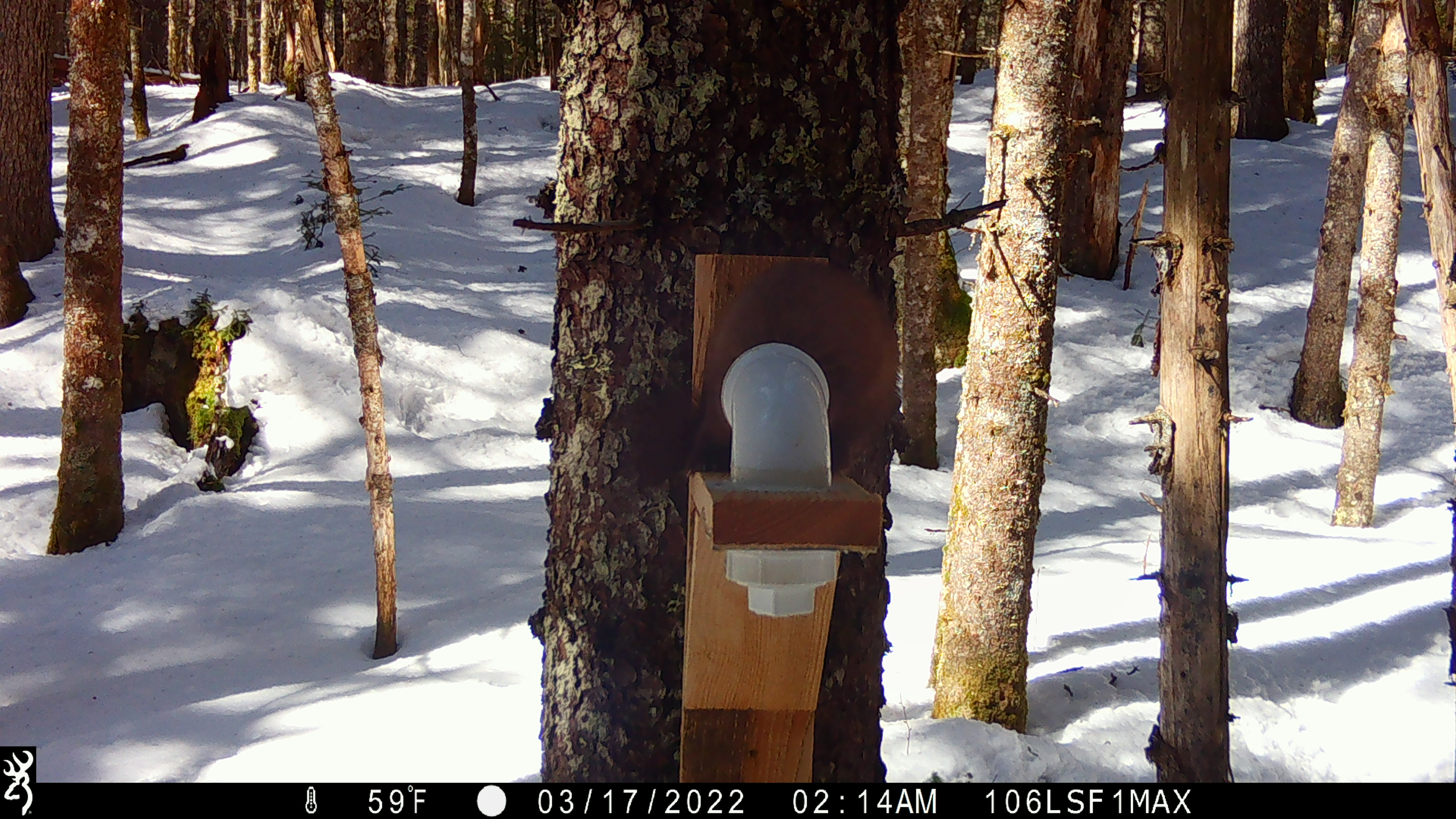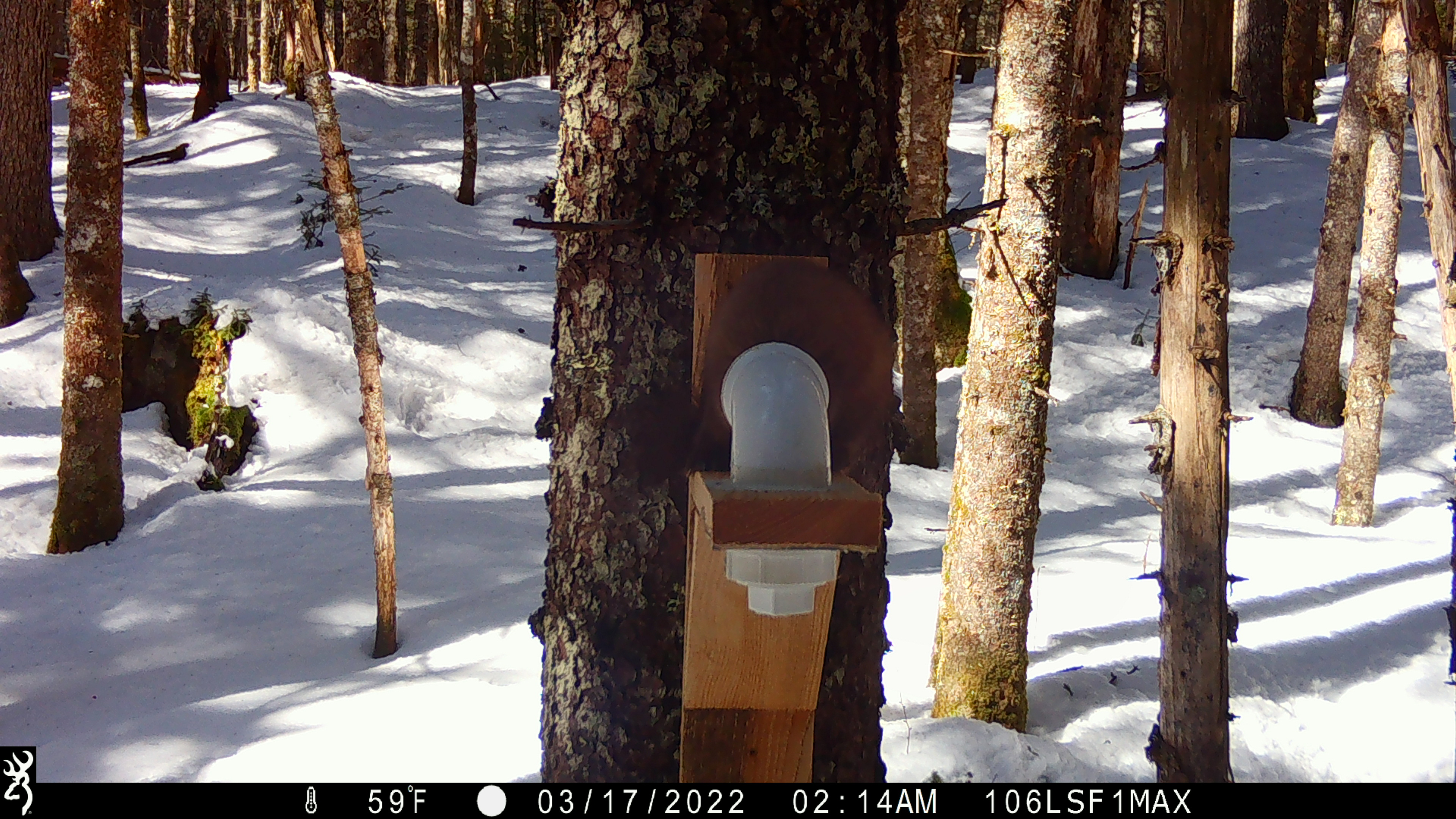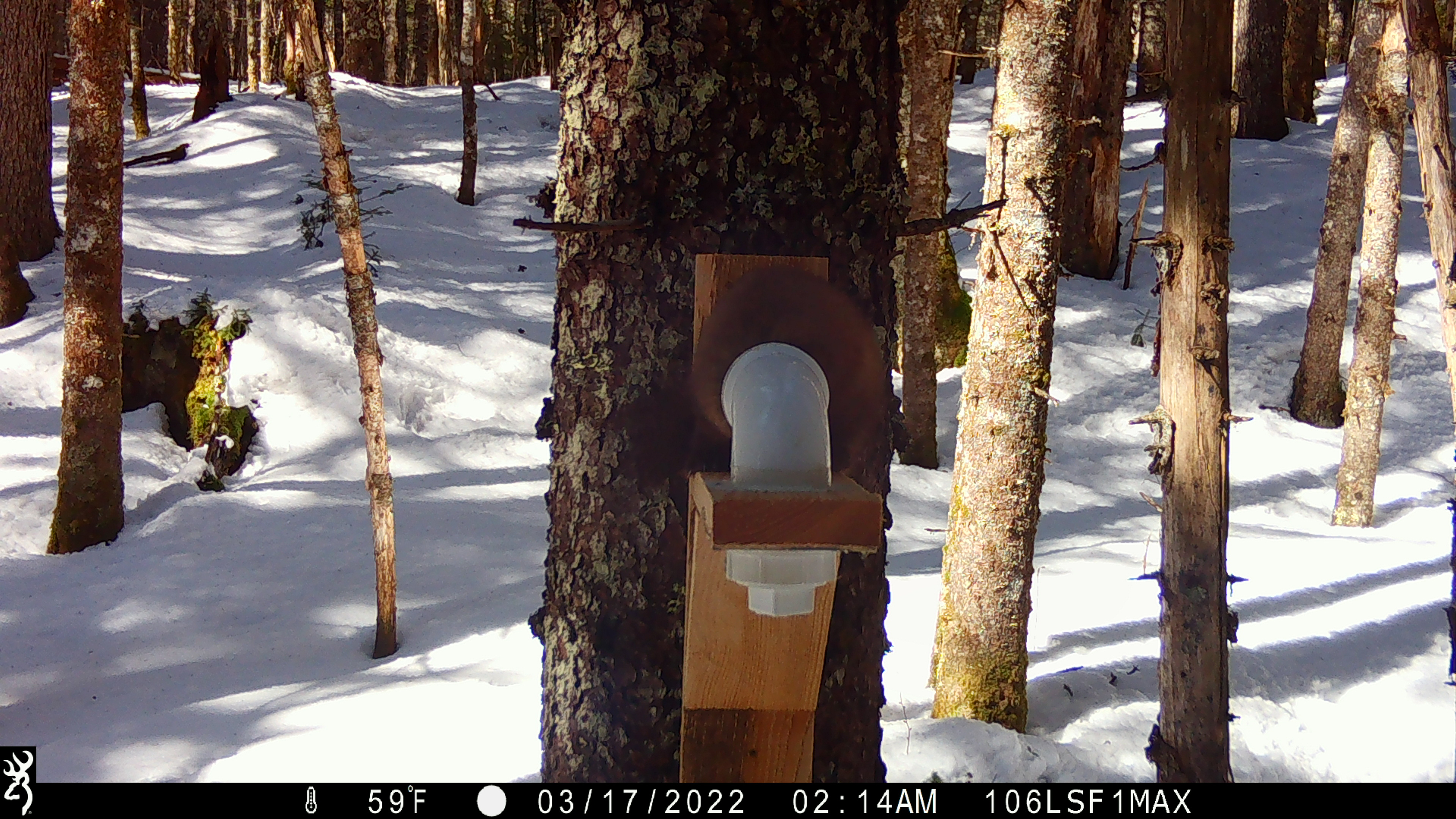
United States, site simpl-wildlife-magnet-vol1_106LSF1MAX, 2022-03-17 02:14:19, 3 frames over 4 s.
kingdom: Animalia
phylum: Chordata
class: Mammalia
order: Carnivora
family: Mustelidae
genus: Martes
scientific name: Martes americana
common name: american marten